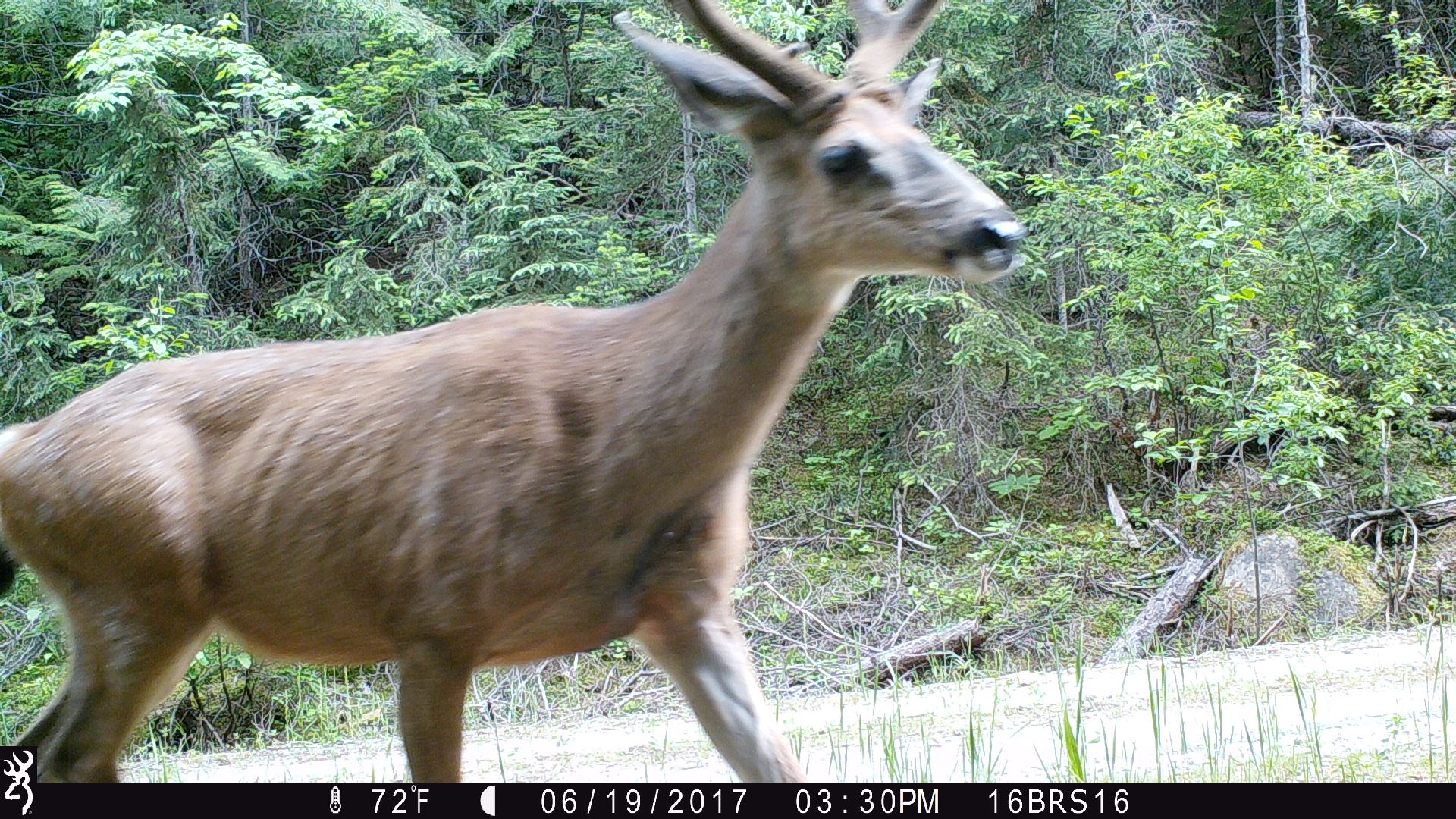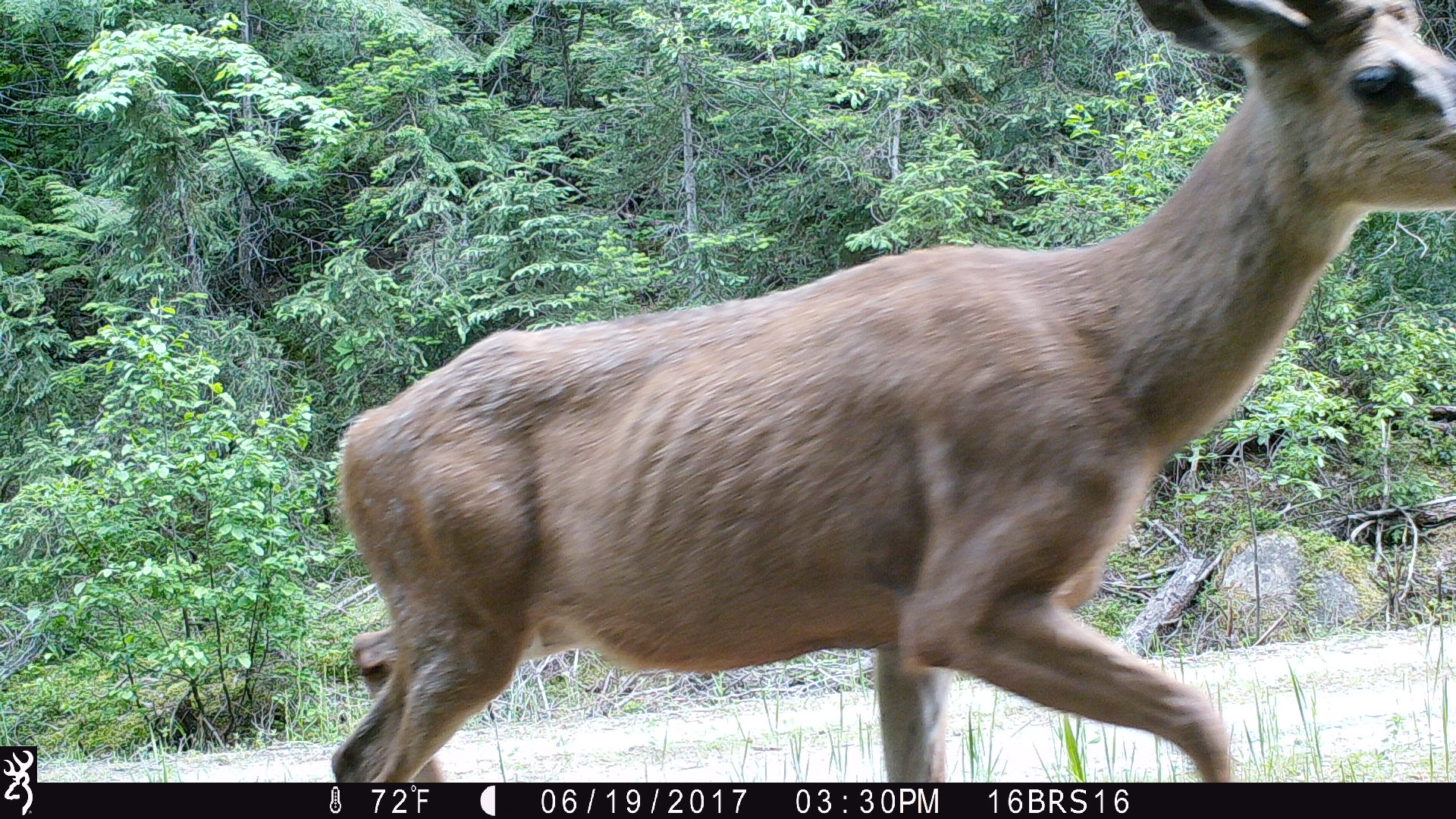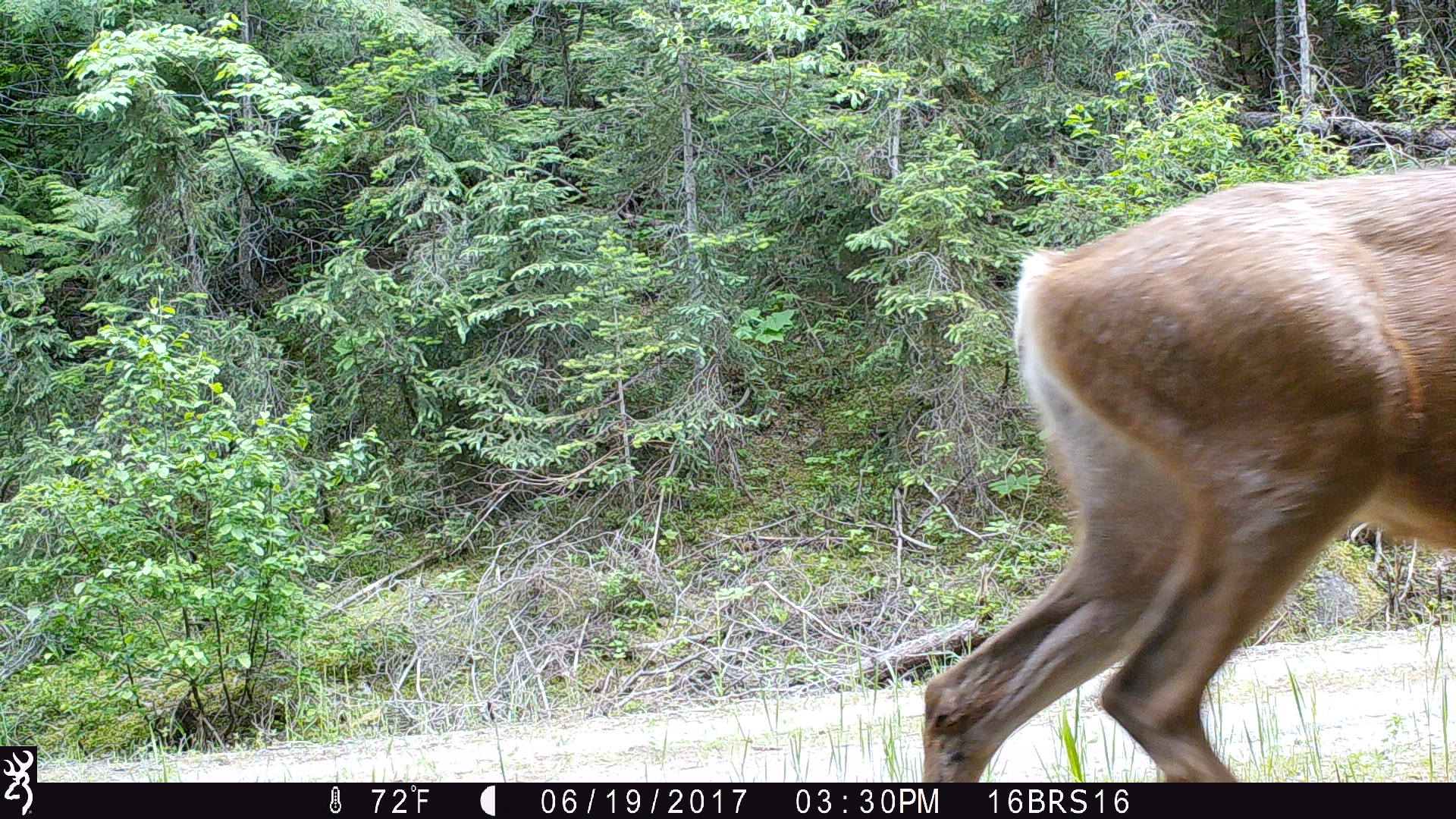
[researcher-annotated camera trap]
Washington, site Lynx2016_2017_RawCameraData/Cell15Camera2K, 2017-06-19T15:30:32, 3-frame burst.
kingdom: Animalia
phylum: Chordata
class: Mammalia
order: Artiodactyla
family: Cervidae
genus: Odocoileus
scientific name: Odocoileus hemionus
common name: mule deer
Odocoileus hemionus (mule deer). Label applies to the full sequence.